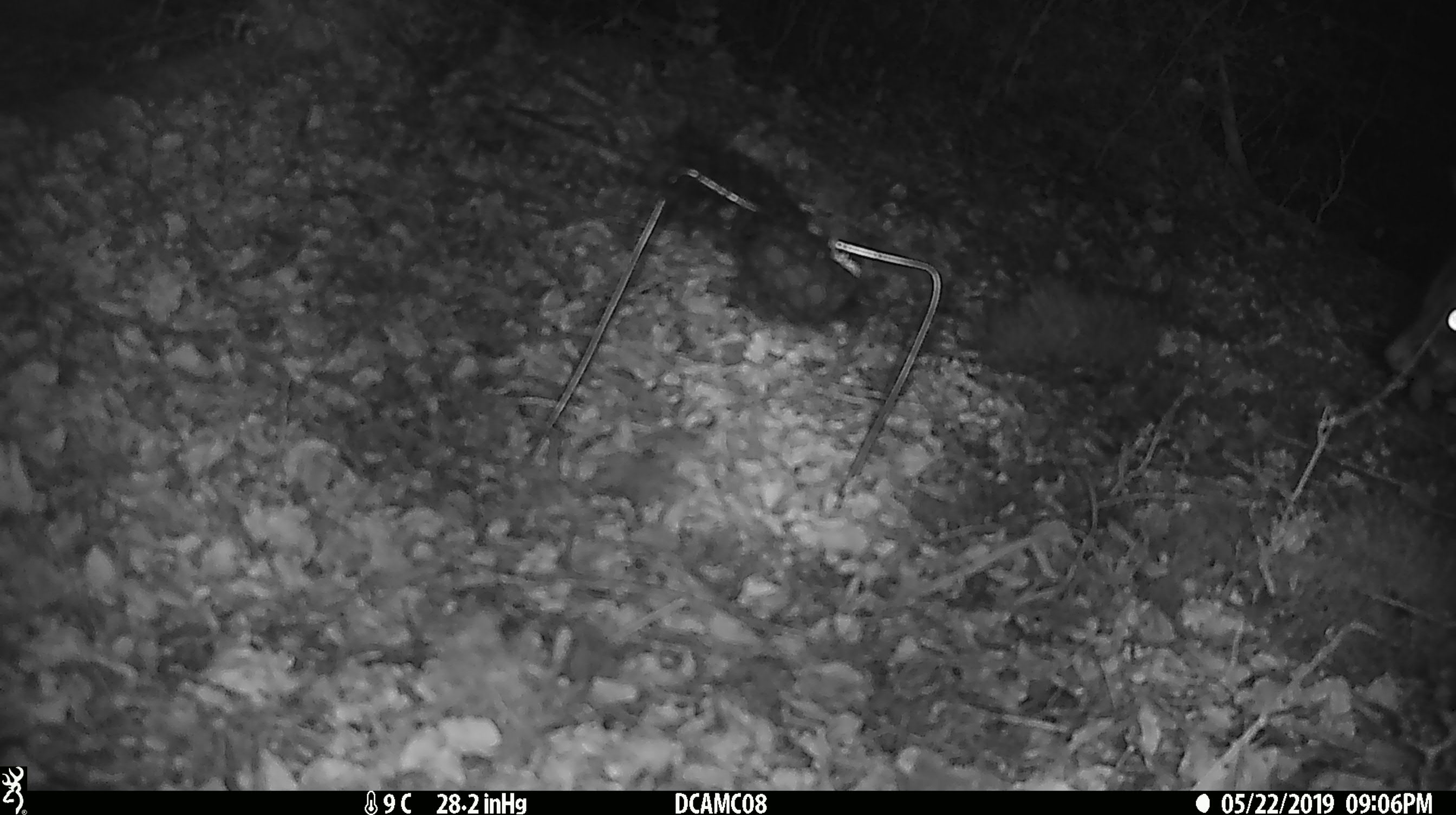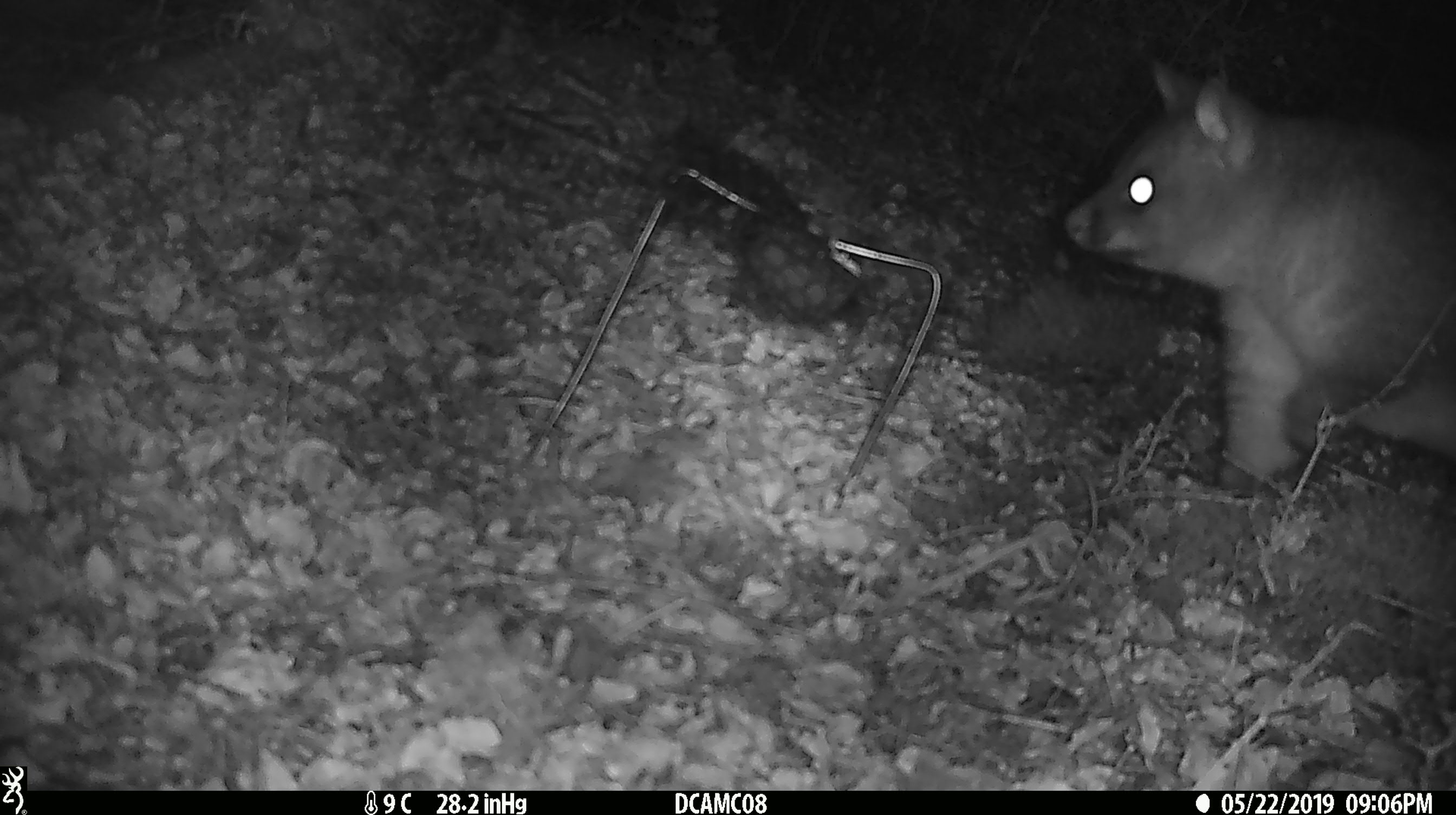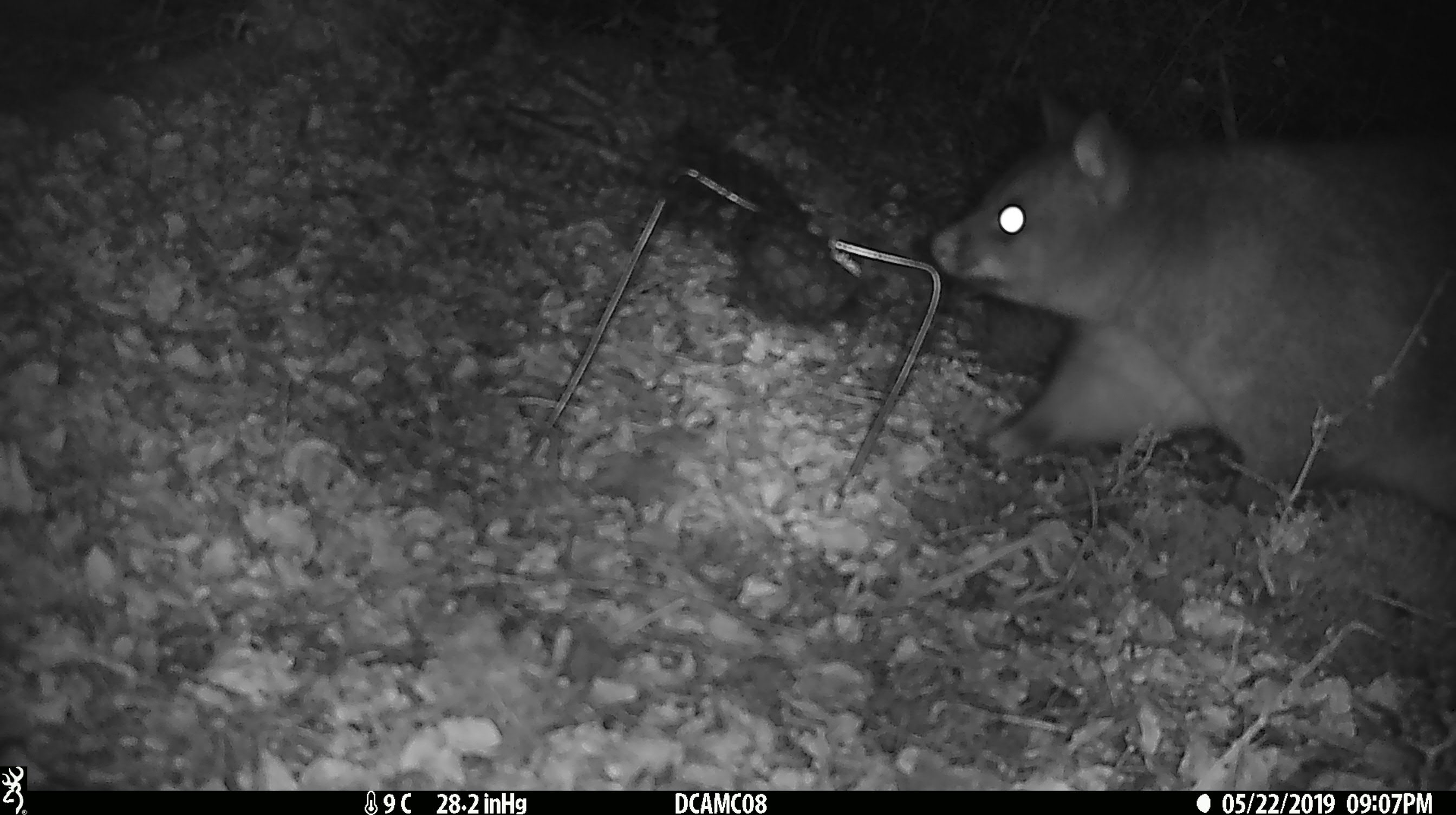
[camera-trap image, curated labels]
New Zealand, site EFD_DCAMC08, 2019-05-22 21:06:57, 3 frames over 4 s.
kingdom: Animalia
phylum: Chordata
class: Mammalia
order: Diprotodontia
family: Phalangeridae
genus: Trichosurus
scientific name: Trichosurus vulpecula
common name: common brushtail possum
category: possum